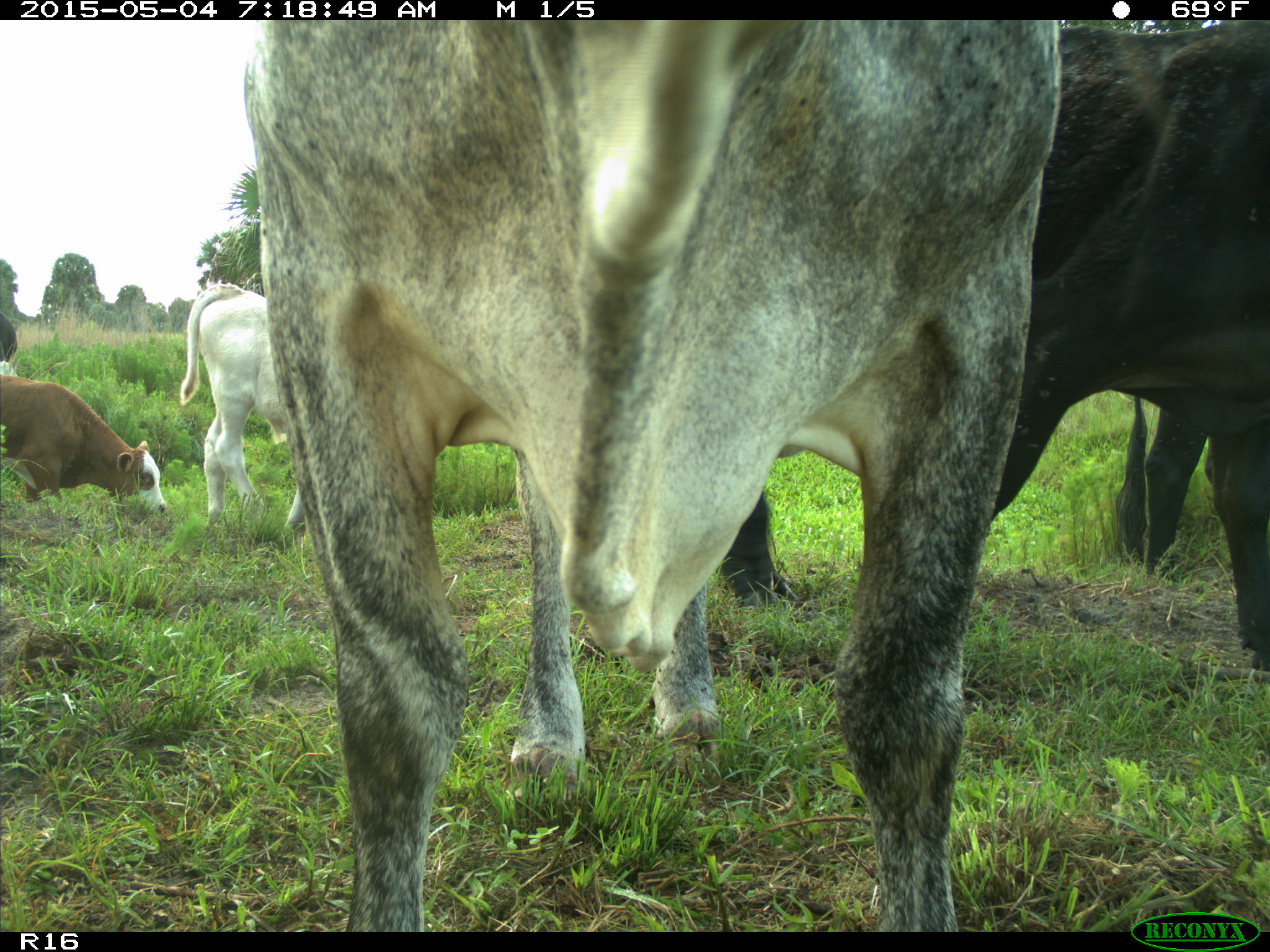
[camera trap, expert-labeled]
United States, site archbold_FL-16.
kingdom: Animalia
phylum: Chordata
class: Mammalia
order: Artiodactyla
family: Bovidae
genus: Bos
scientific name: Bos taurus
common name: domestic cow